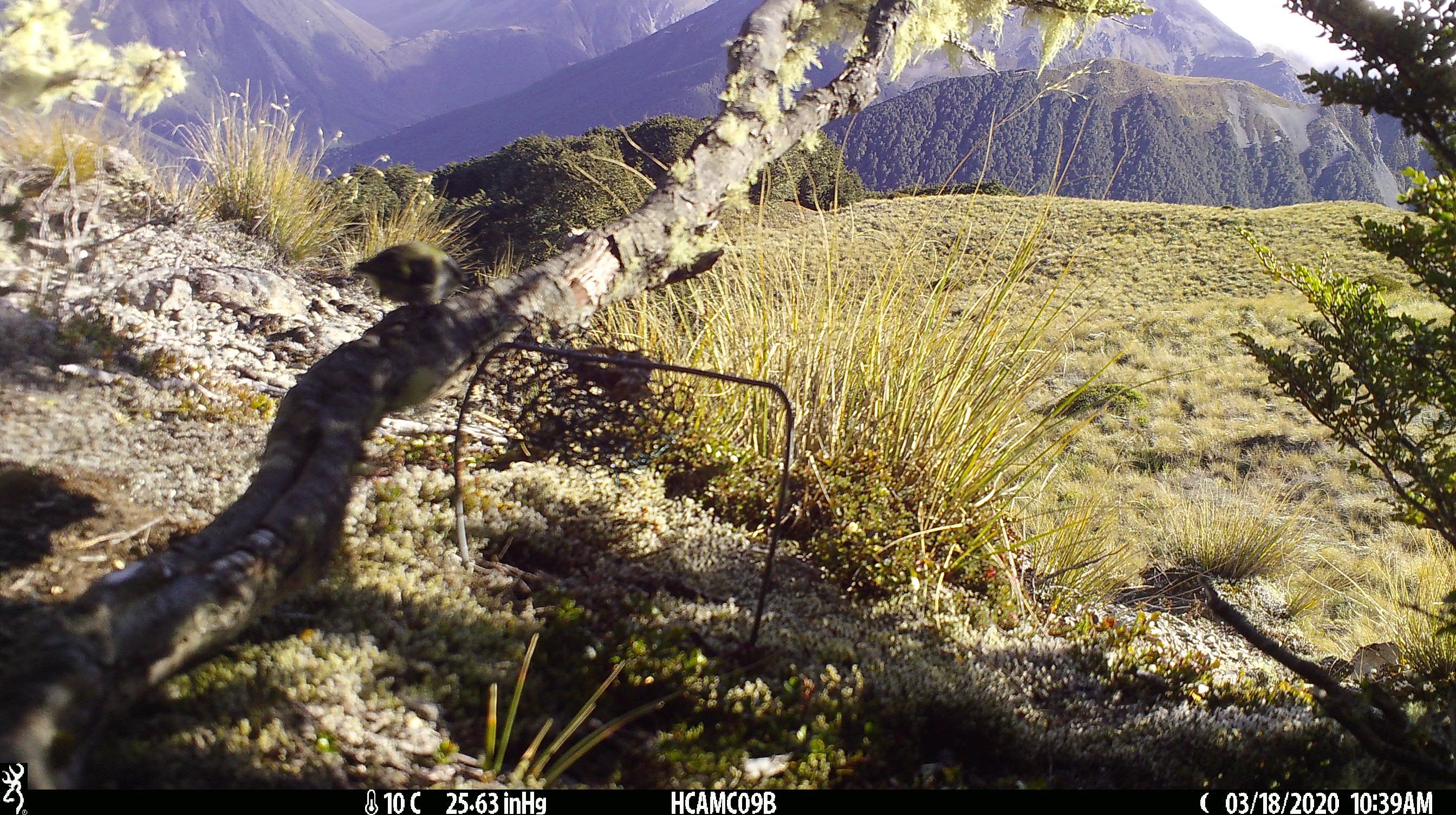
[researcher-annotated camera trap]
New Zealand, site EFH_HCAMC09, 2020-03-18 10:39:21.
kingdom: Animalia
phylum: Chordata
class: Aves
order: Passeriformes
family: Acanthisittidae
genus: Acanthisitta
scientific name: Acanthisitta chloris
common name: rifleman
Rifleman (Acanthisitta chloris).